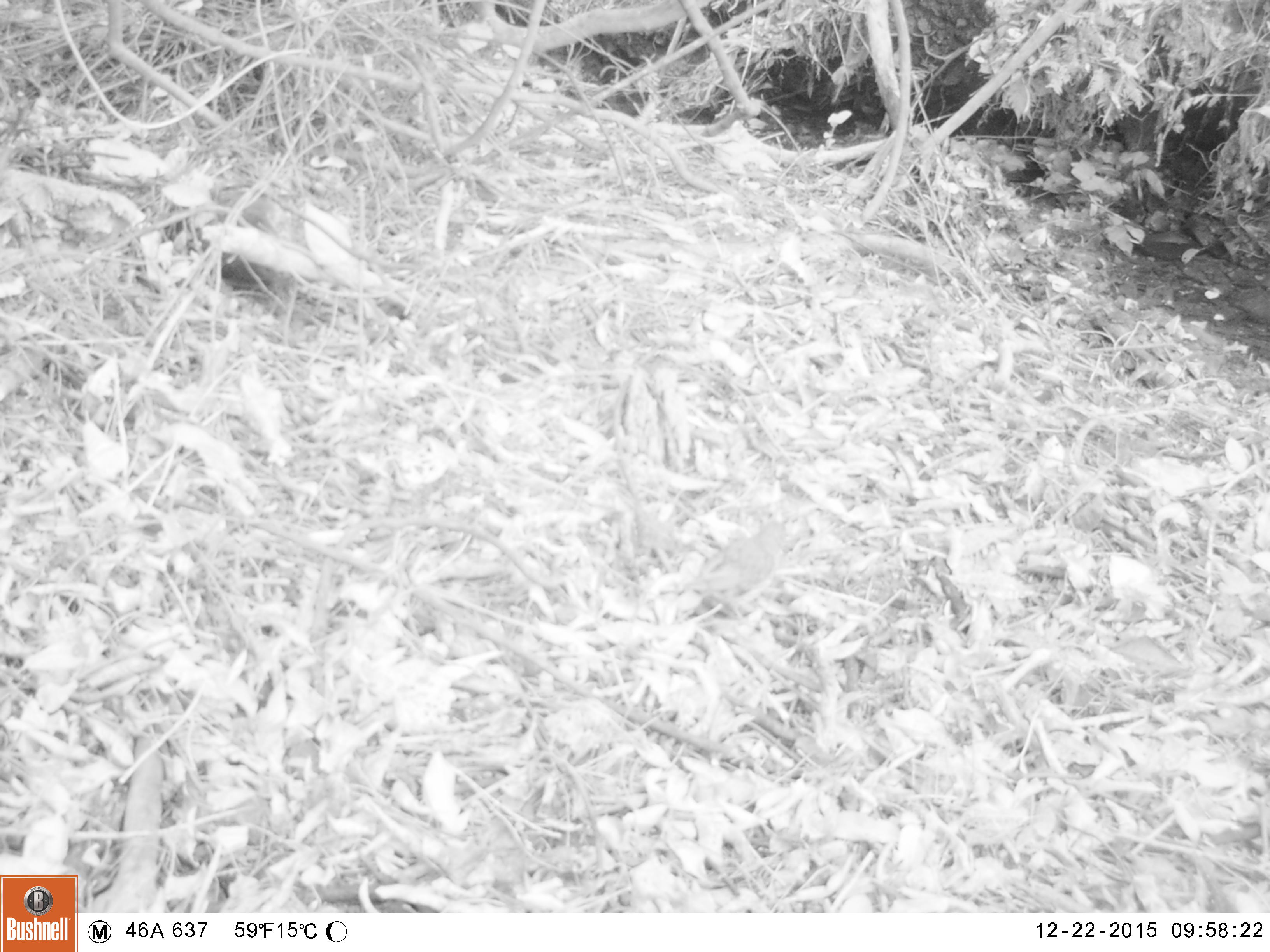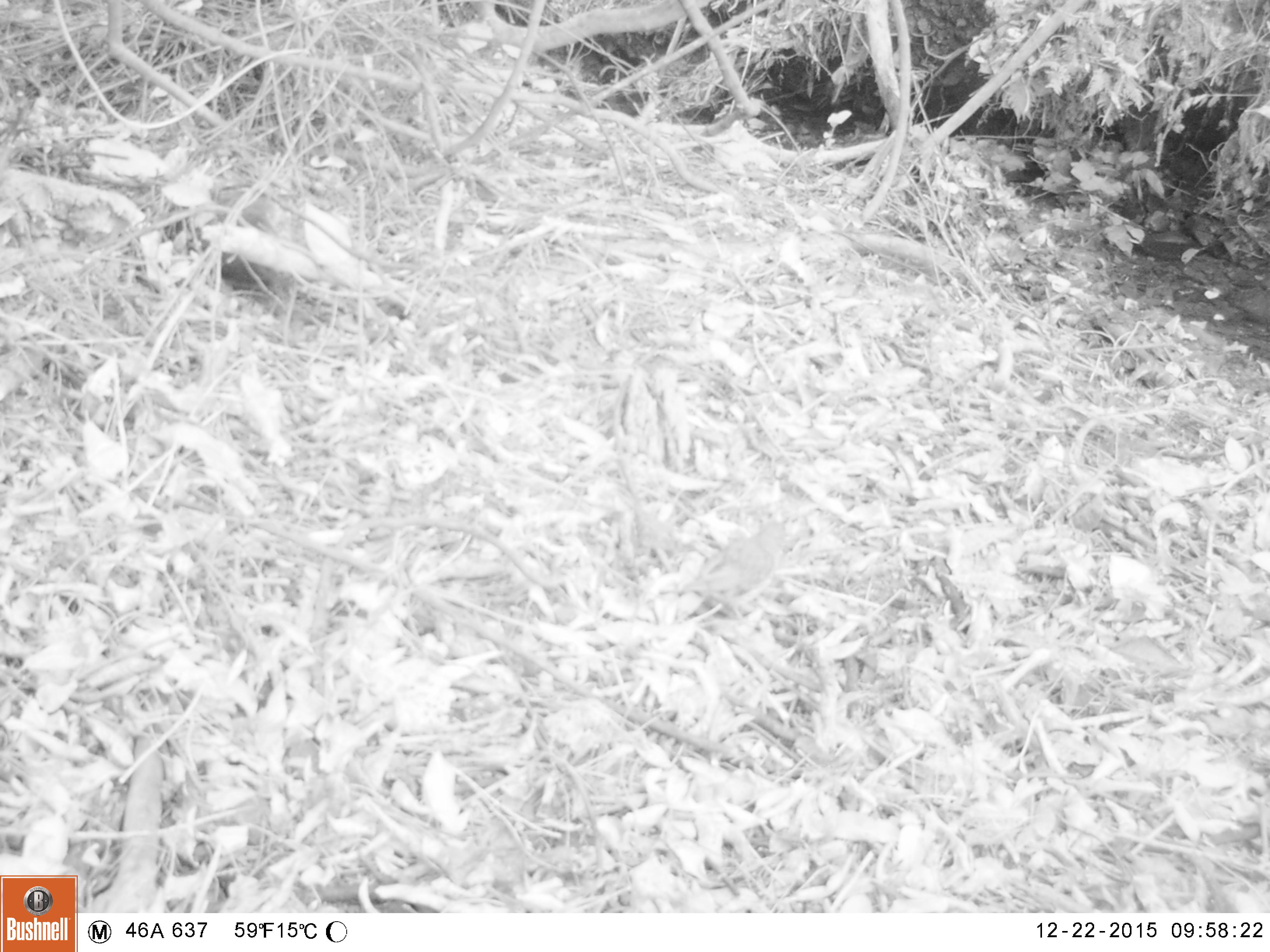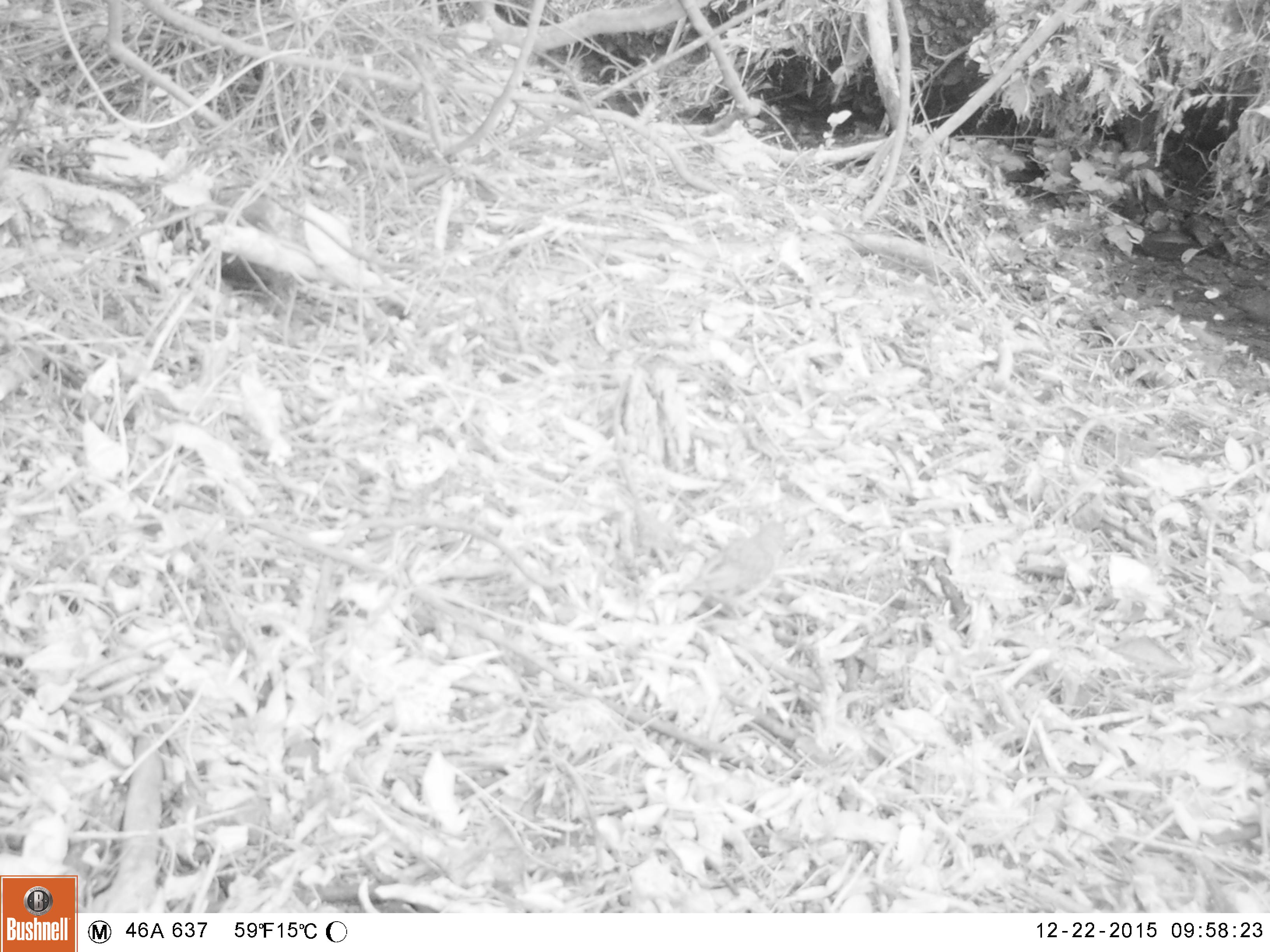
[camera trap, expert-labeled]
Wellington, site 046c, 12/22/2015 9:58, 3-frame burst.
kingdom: Animalia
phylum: Chordata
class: Aves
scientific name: Aves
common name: bird